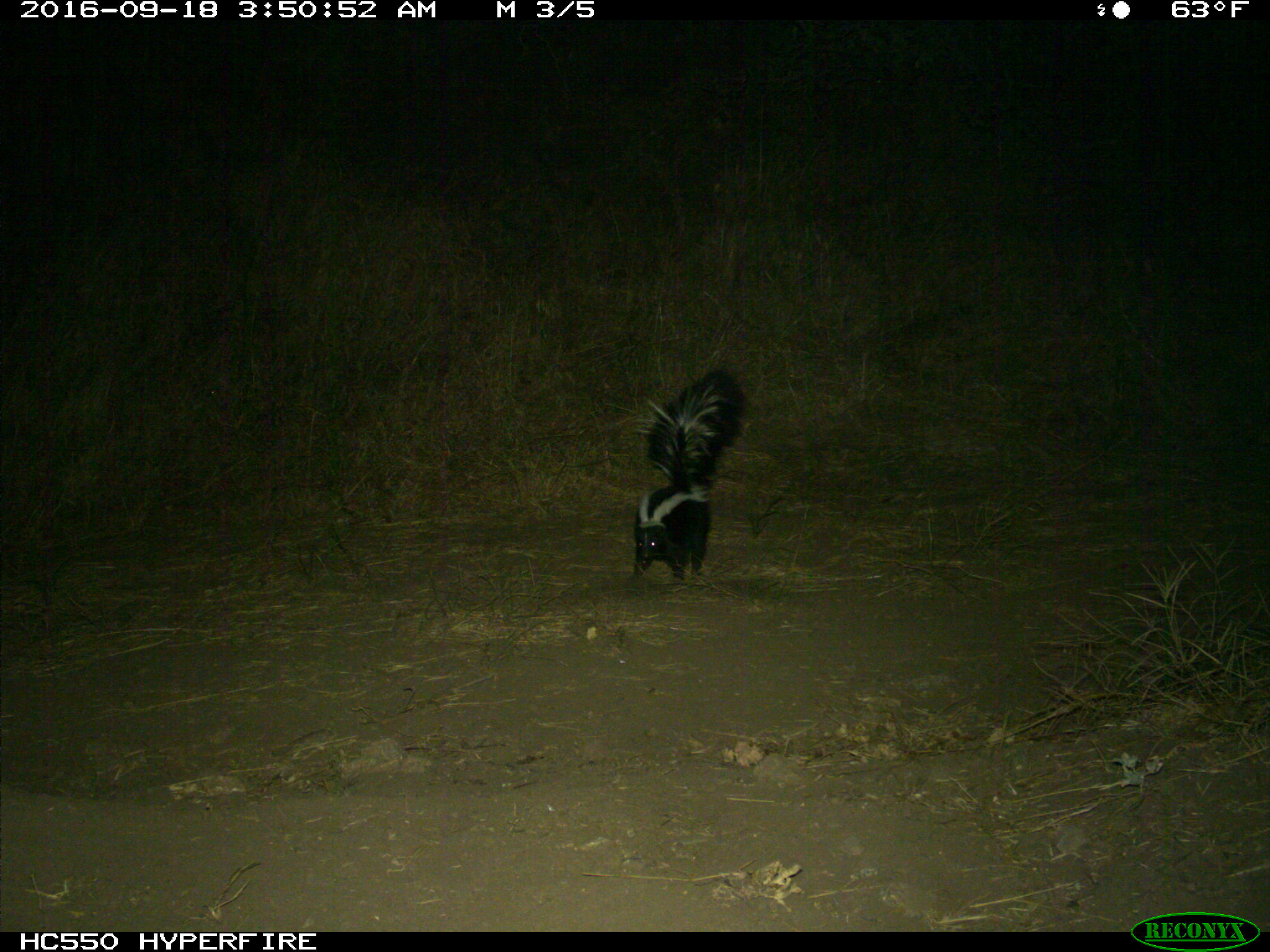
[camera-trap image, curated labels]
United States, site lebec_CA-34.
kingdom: Animalia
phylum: Chordata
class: Mammalia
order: Carnivora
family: Mephitidae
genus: Mephitis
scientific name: Mephitis mephitis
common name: striped skunk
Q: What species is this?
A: Mephitis mephitis (striped skunk).